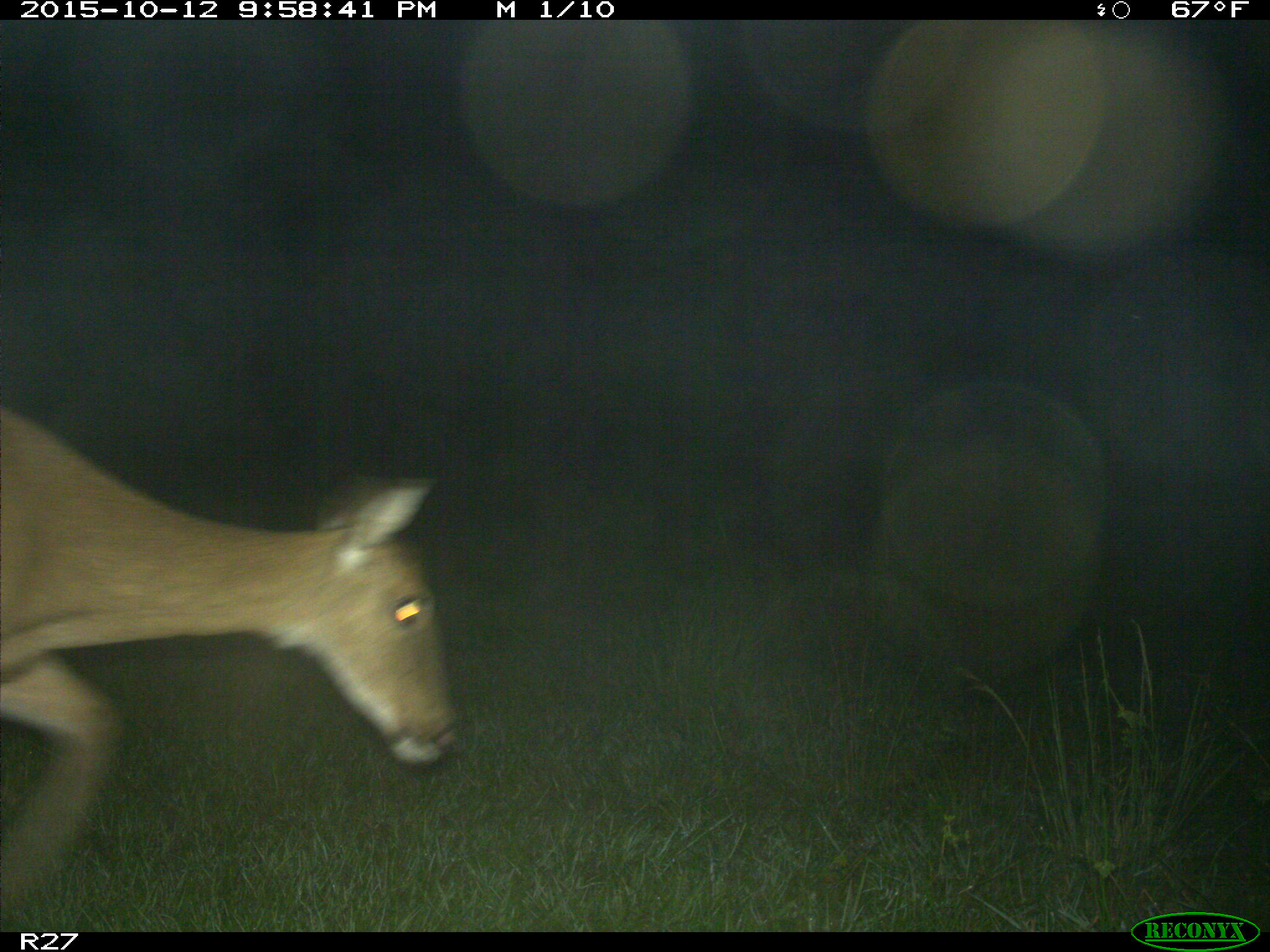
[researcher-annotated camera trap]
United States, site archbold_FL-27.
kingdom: Animalia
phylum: Chordata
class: Mammalia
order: Artiodactyla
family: Cervidae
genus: Odocoileus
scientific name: Odocoileus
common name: deer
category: unidentified deer